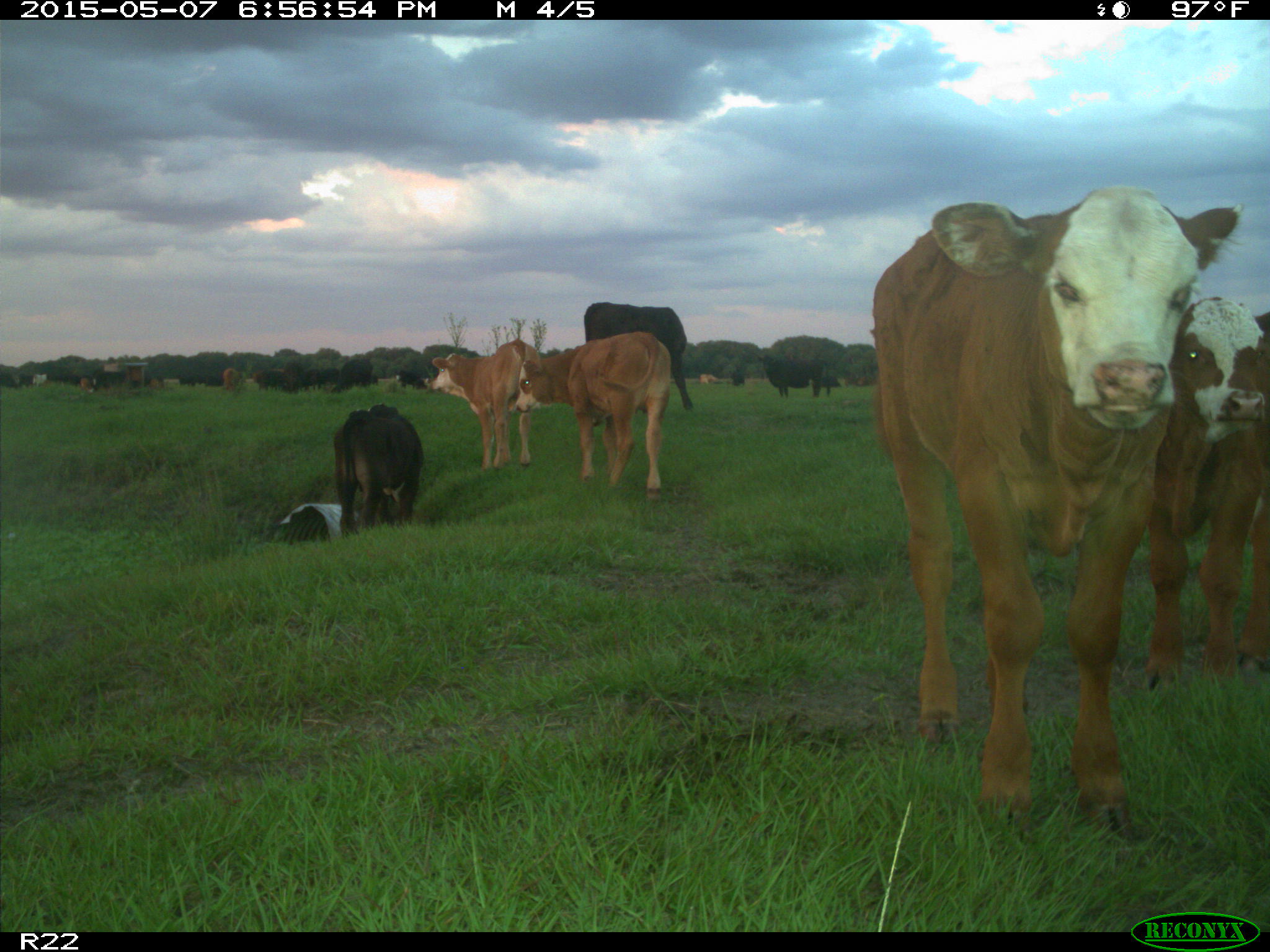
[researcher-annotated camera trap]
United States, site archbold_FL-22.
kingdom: Animalia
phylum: Chordata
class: Mammalia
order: Artiodactyla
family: Bovidae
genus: Bos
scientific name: Bos taurus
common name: domestic cow